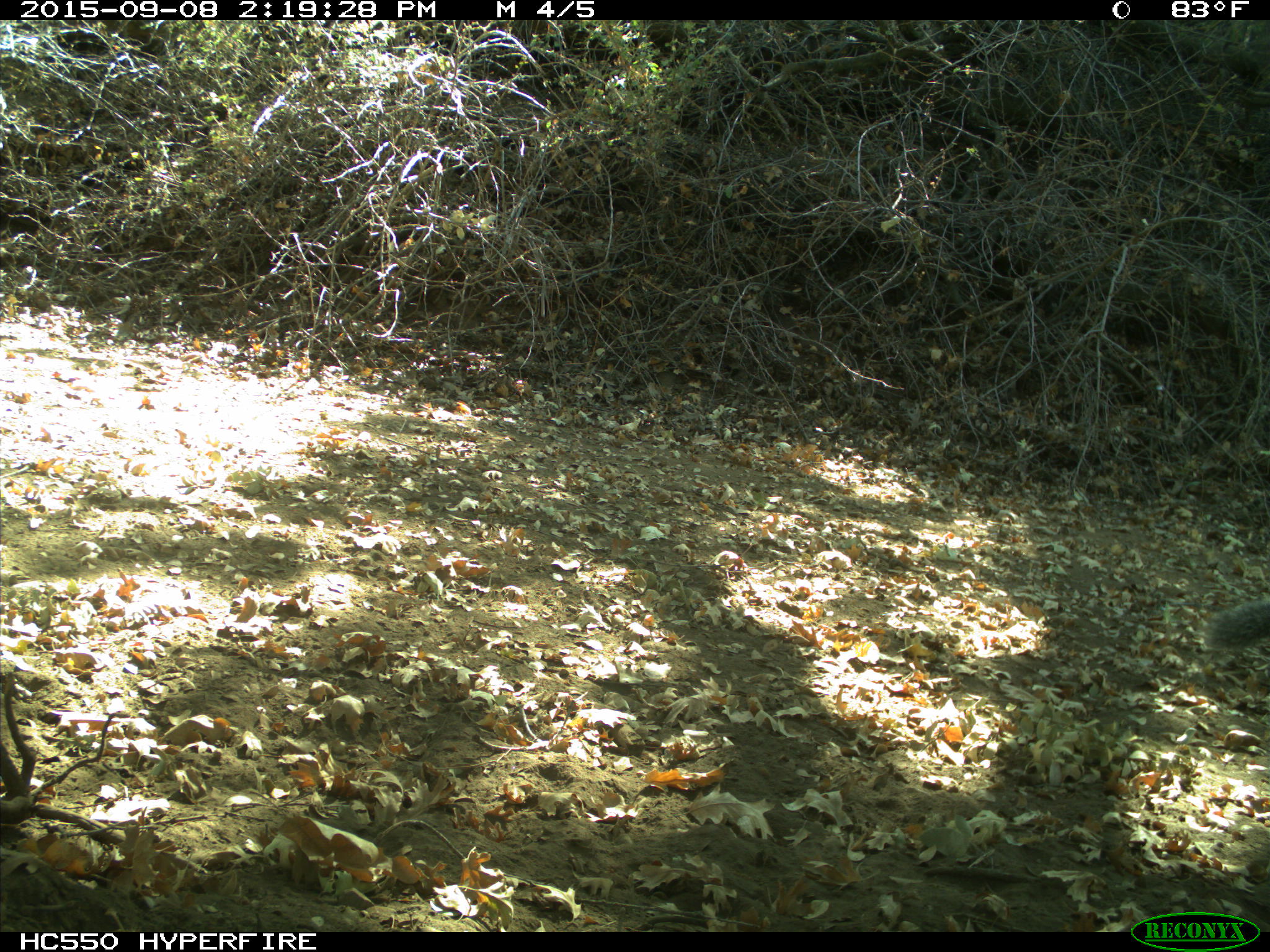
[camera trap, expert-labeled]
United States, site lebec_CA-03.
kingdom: Animalia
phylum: Chordata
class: Mammalia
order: Rodentia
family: Sciuridae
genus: Sciurus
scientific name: Sciurus carolinensis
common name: eastern gray squirrel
Sciurus carolinensis (eastern gray squirrel).